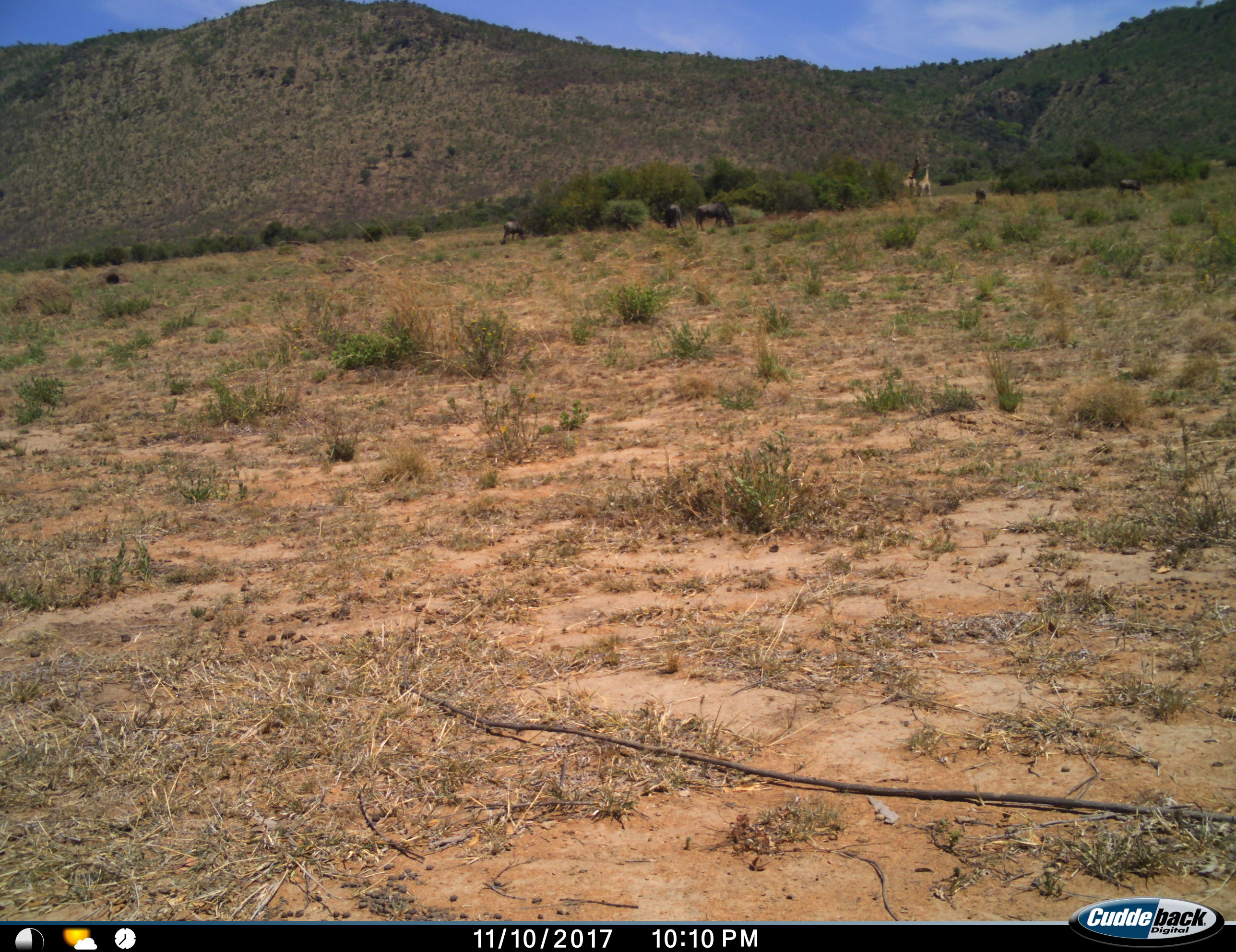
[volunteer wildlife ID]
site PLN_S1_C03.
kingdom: Animalia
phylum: Chordata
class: Mammalia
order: Artiodactyla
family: Giraffidae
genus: Giraffa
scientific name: Giraffa camelopardalis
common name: giraffe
Giraffe (Giraffa camelopardalis), count 2. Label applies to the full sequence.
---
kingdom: Animalia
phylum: Chordata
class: Mammalia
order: Artiodactyla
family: Bovidae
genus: Connochaetes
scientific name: Connochaetes taurinus taurinus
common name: blue wildebeest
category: wildebeestblue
Wildebeestblue (blue wildebeest) (Connochaetes taurinus taurinus), count 5. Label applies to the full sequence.